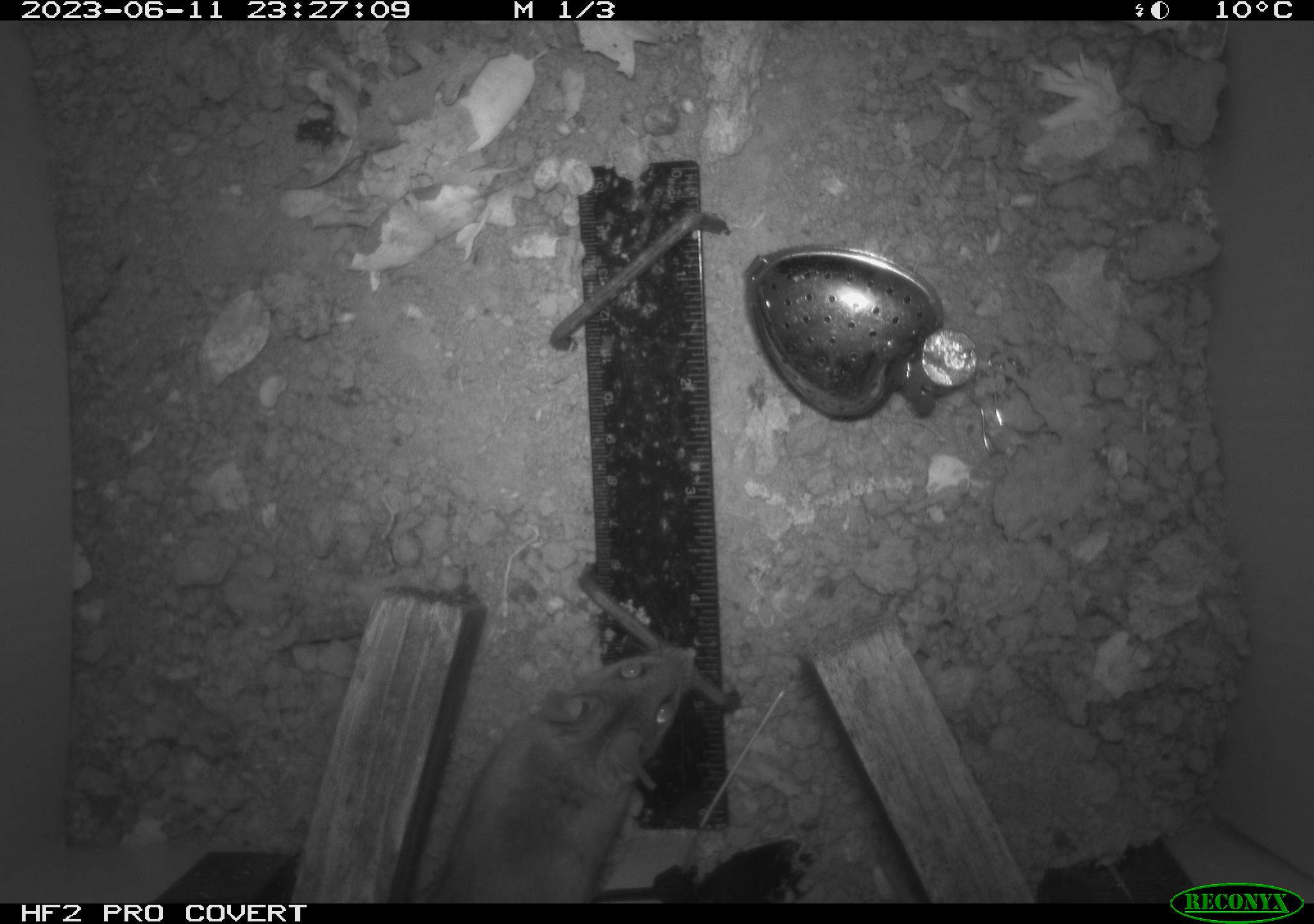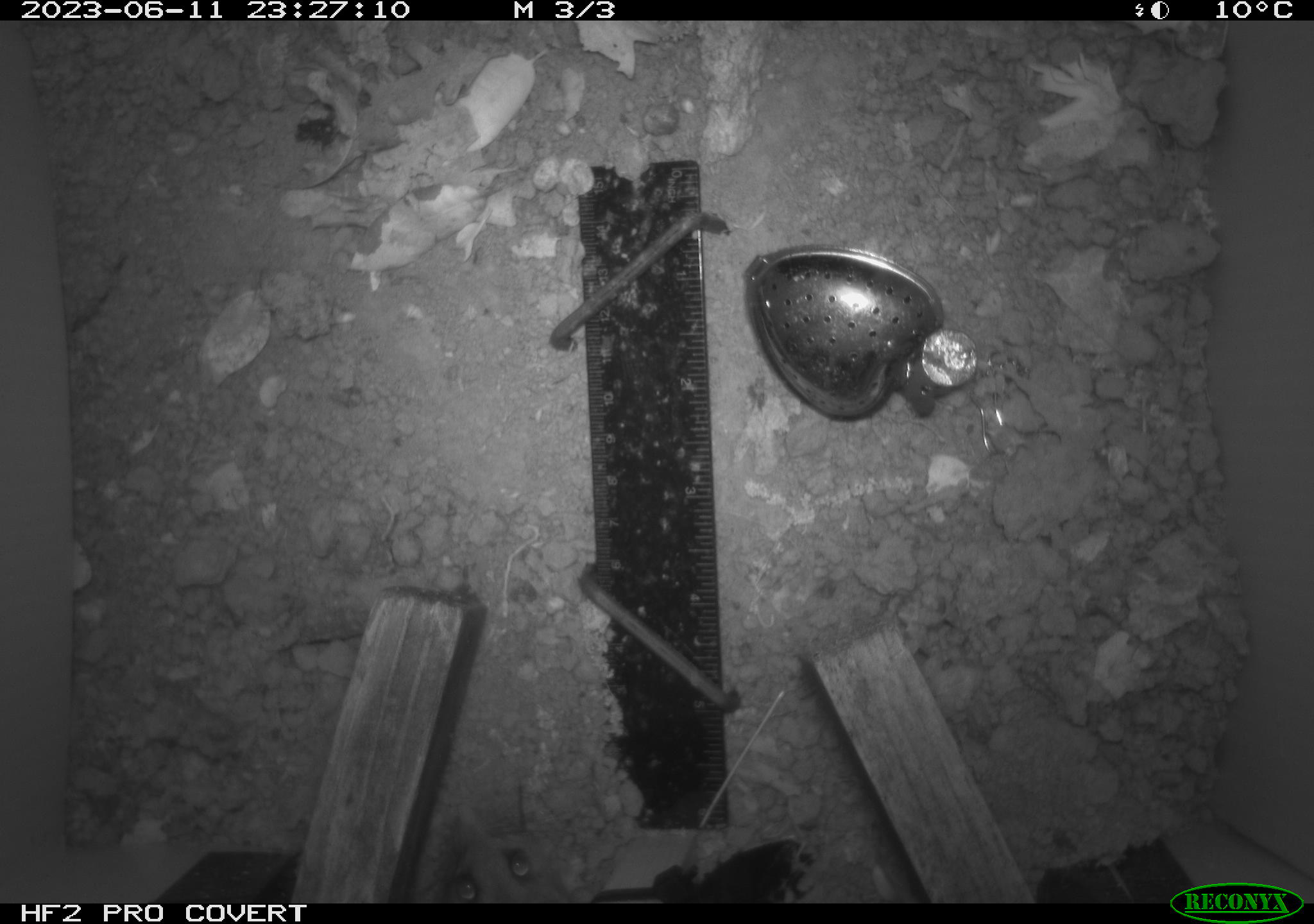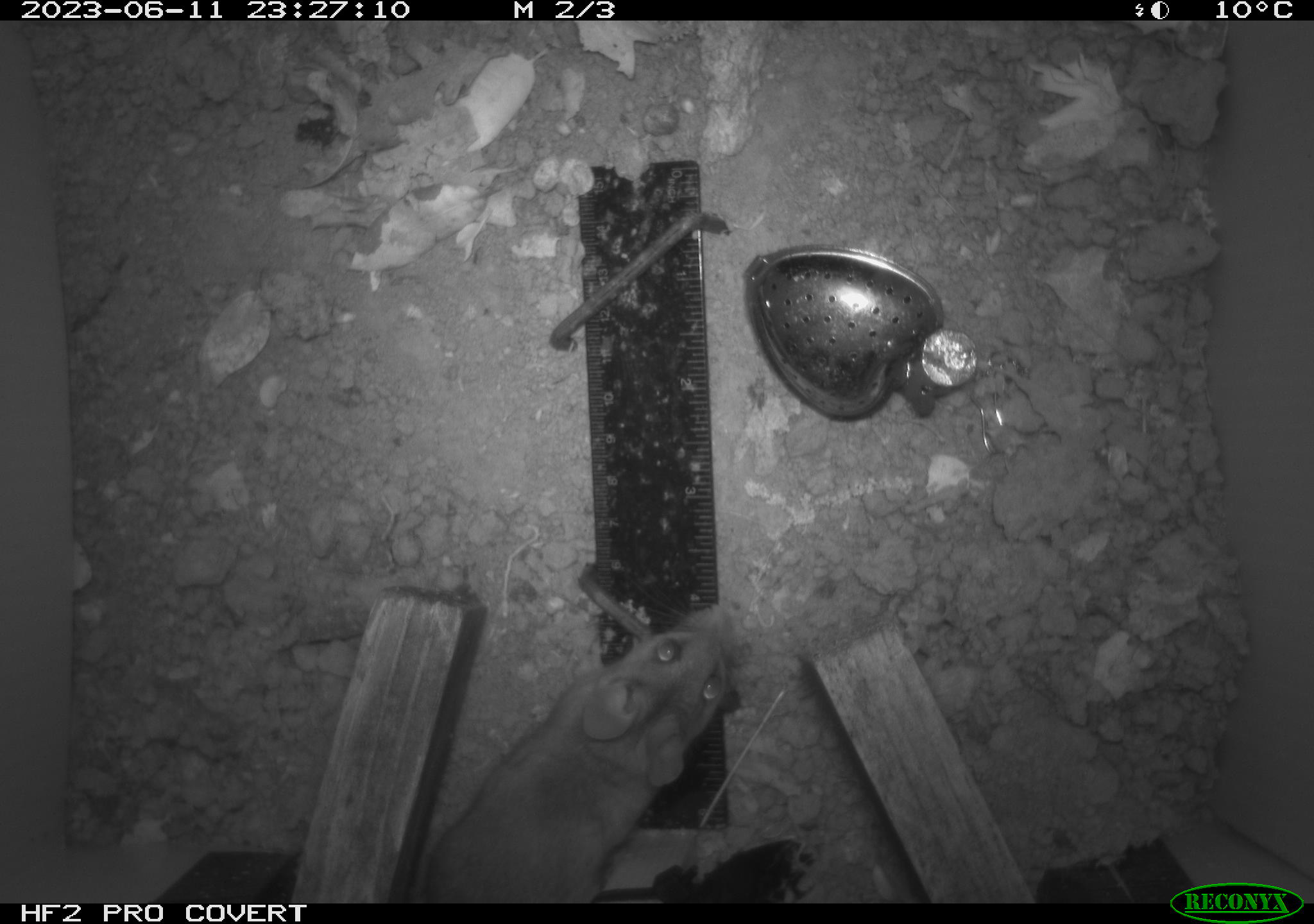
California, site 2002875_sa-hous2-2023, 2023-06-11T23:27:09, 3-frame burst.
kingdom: Animalia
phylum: Chordata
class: Mammalia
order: Rodentia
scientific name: Rodentia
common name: mouse species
Mouse species (Rodentia).